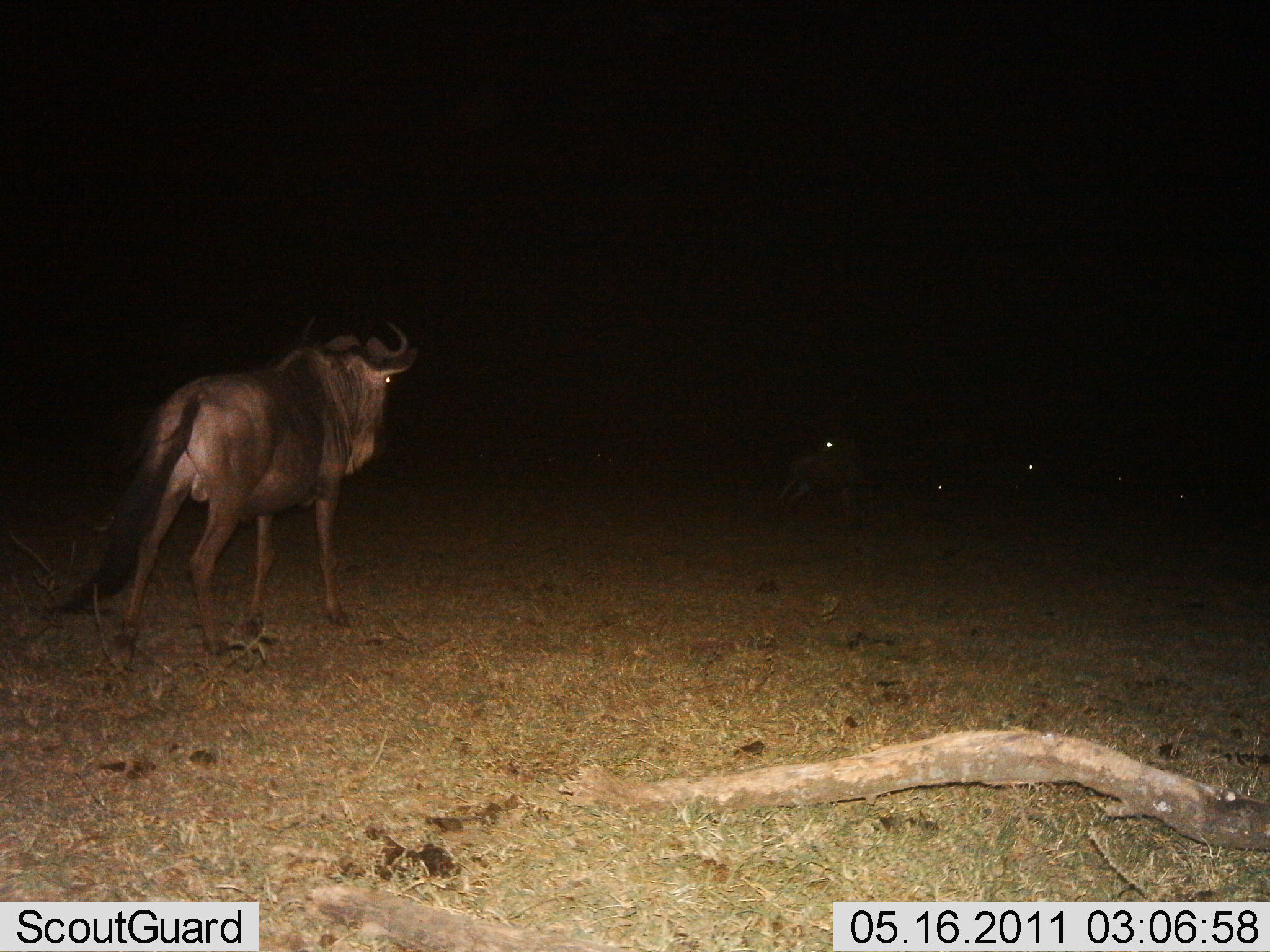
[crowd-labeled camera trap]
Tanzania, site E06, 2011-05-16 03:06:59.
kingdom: Animalia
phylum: Chordata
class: Mammalia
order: Artiodactyla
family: Bovidae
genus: Connochaetes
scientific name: Connochaetes taurinus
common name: blue wildebeest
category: wildebeest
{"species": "wildebeest (blue wildebeest) (Connochaetes taurinus)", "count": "1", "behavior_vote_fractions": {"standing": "77%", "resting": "0%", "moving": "23%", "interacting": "8%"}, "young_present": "0%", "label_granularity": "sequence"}